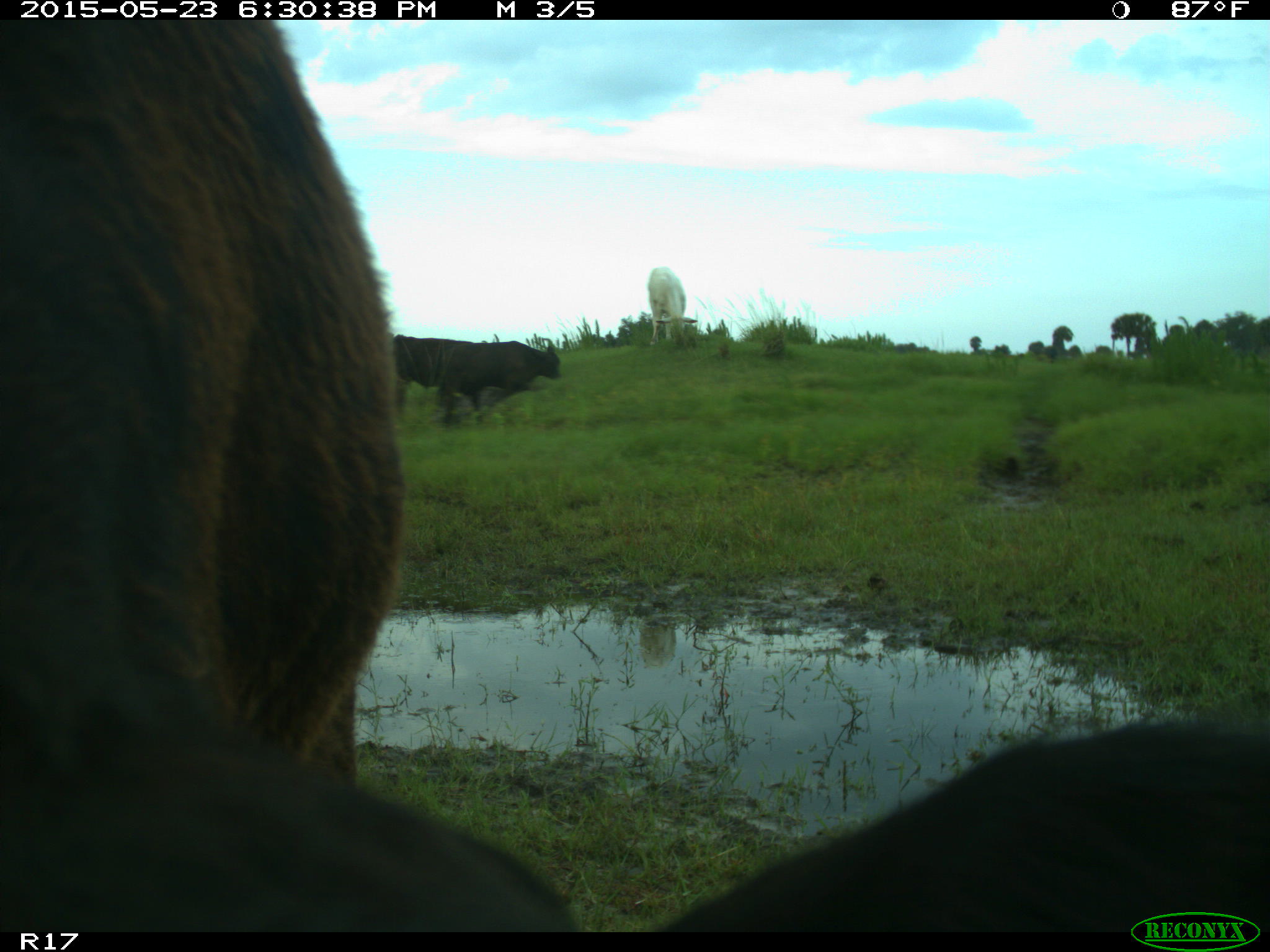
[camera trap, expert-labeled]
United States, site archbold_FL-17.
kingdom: Animalia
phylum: Chordata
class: Mammalia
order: Artiodactyla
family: Bovidae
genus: Bos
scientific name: Bos taurus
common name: domestic cow